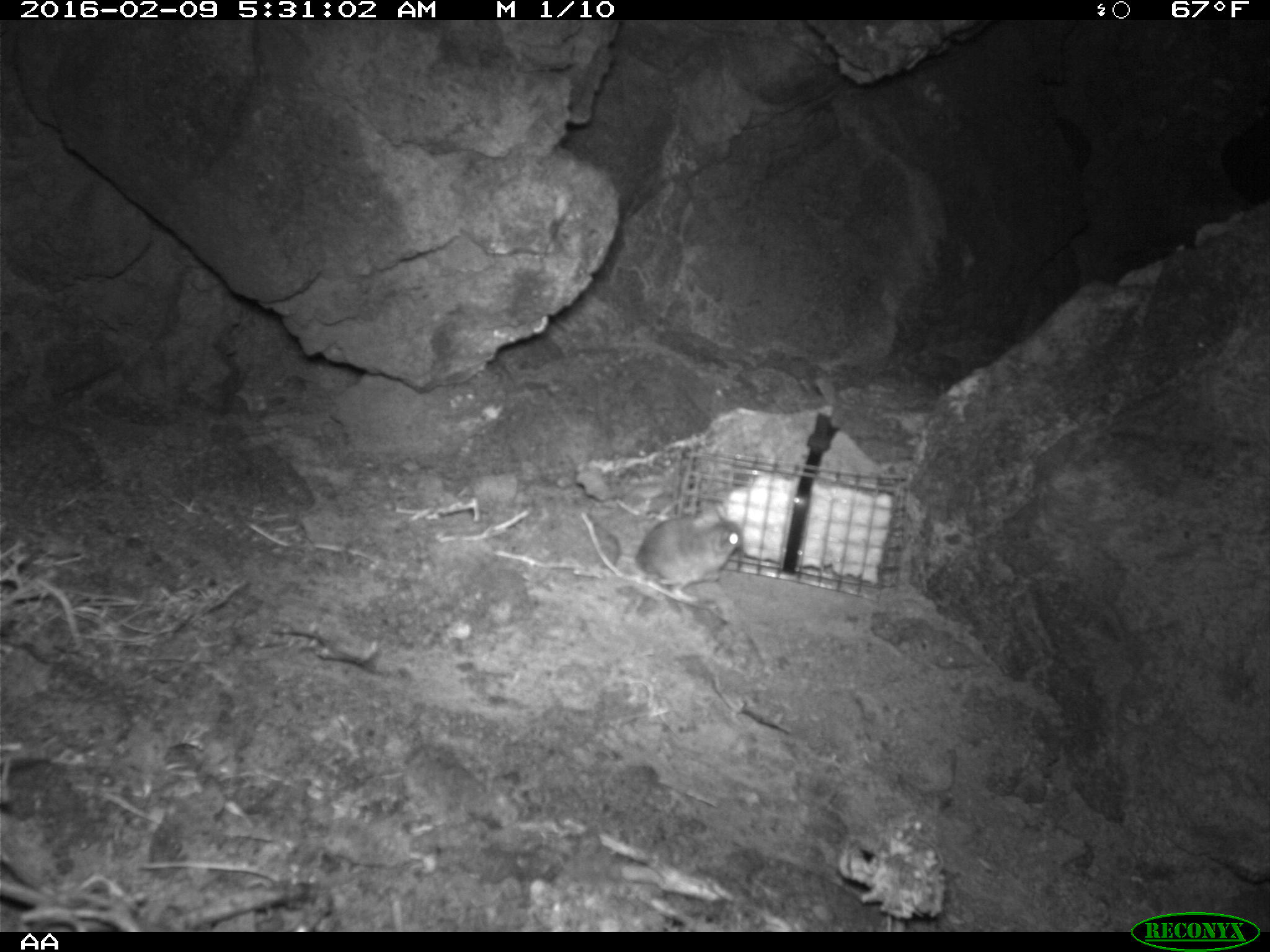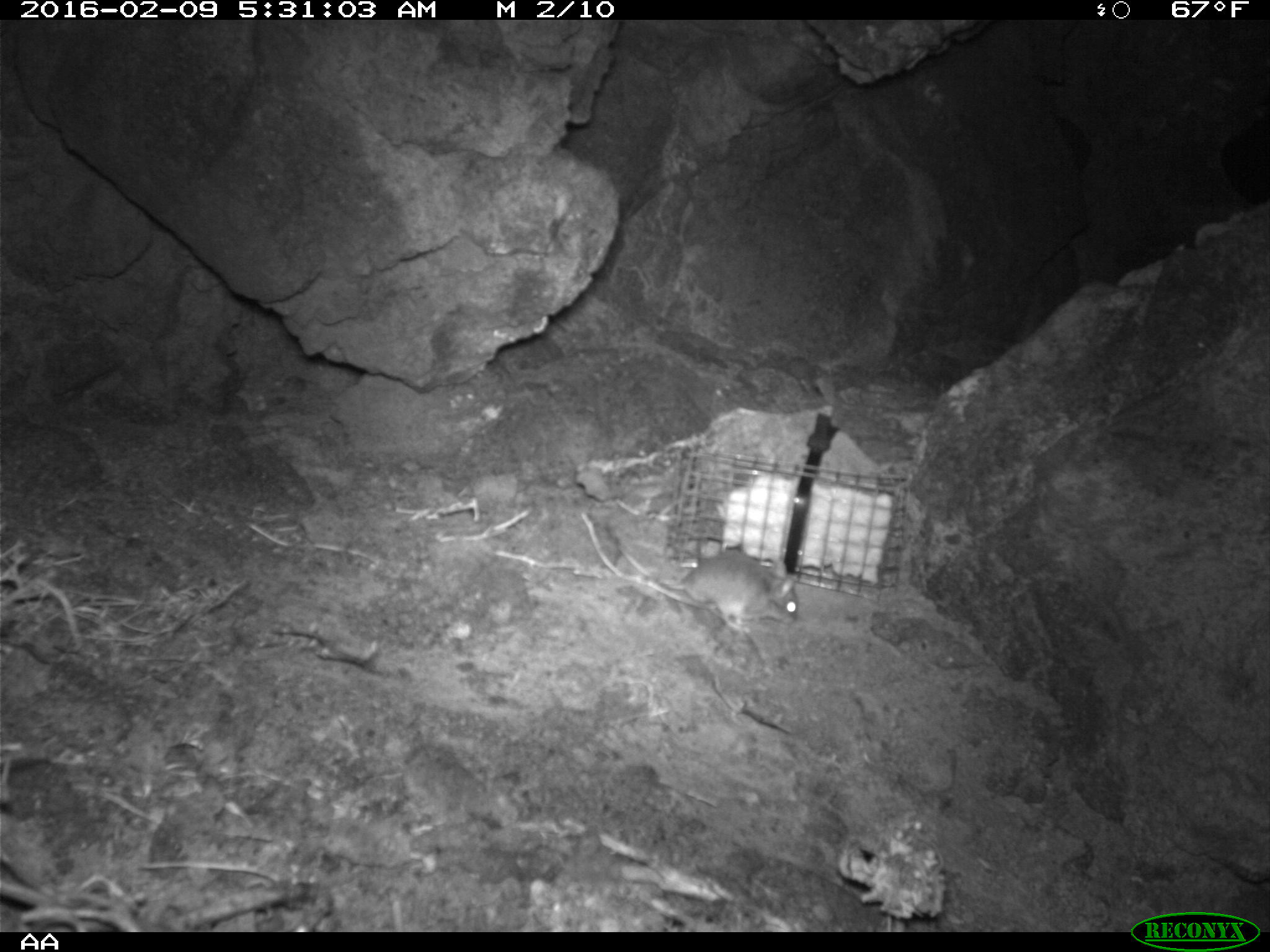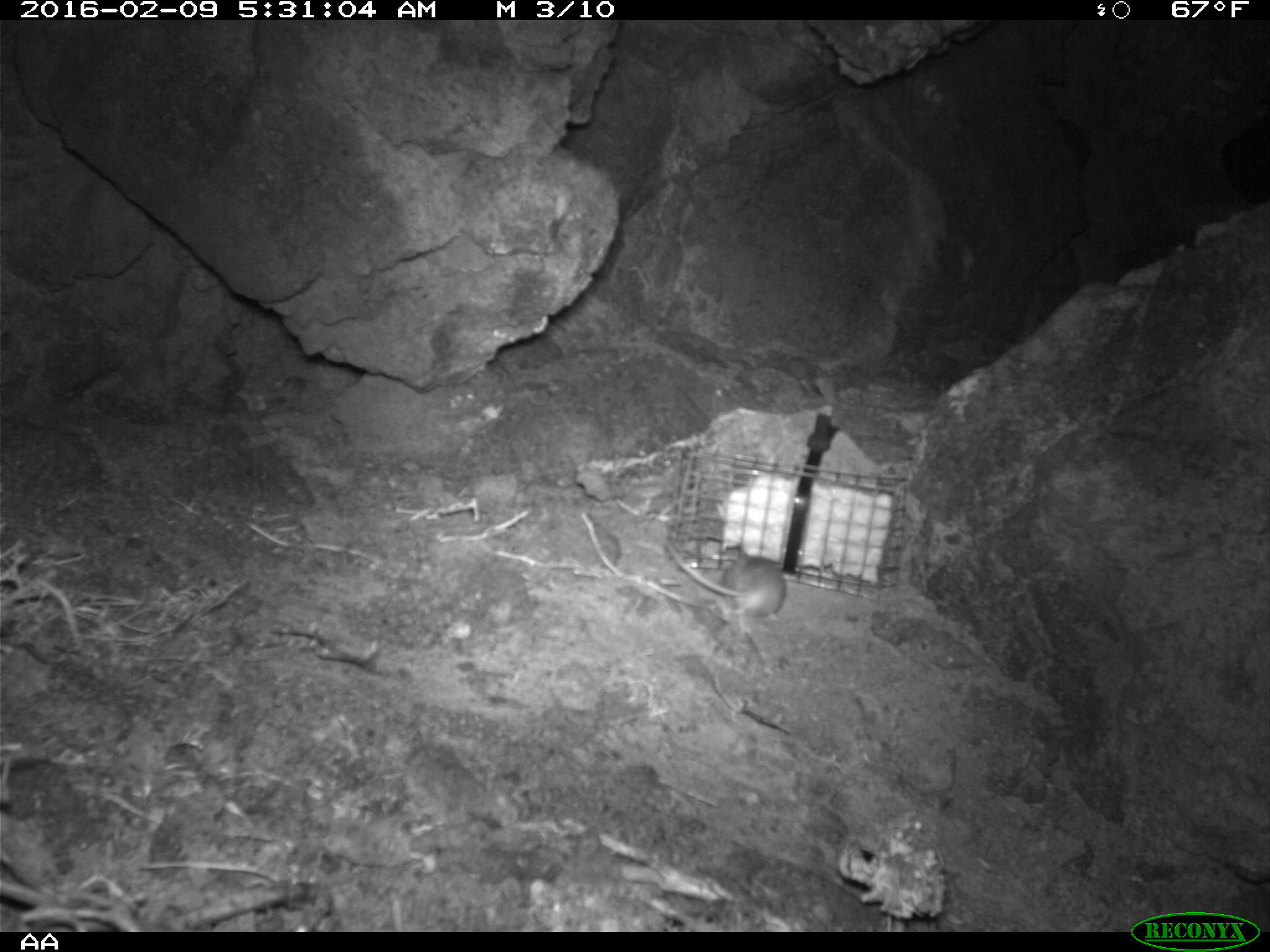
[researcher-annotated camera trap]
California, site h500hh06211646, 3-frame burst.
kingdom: Animalia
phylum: Chordata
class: Mammalia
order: Rodentia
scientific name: Rodentia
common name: rodent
Rodent (Rodentia).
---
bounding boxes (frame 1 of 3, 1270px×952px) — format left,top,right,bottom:
rodent: 634,500,745,600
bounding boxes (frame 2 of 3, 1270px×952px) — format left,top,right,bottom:
rodent: 644,549,797,633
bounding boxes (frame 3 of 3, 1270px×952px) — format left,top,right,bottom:
rodent: 660,540,785,630